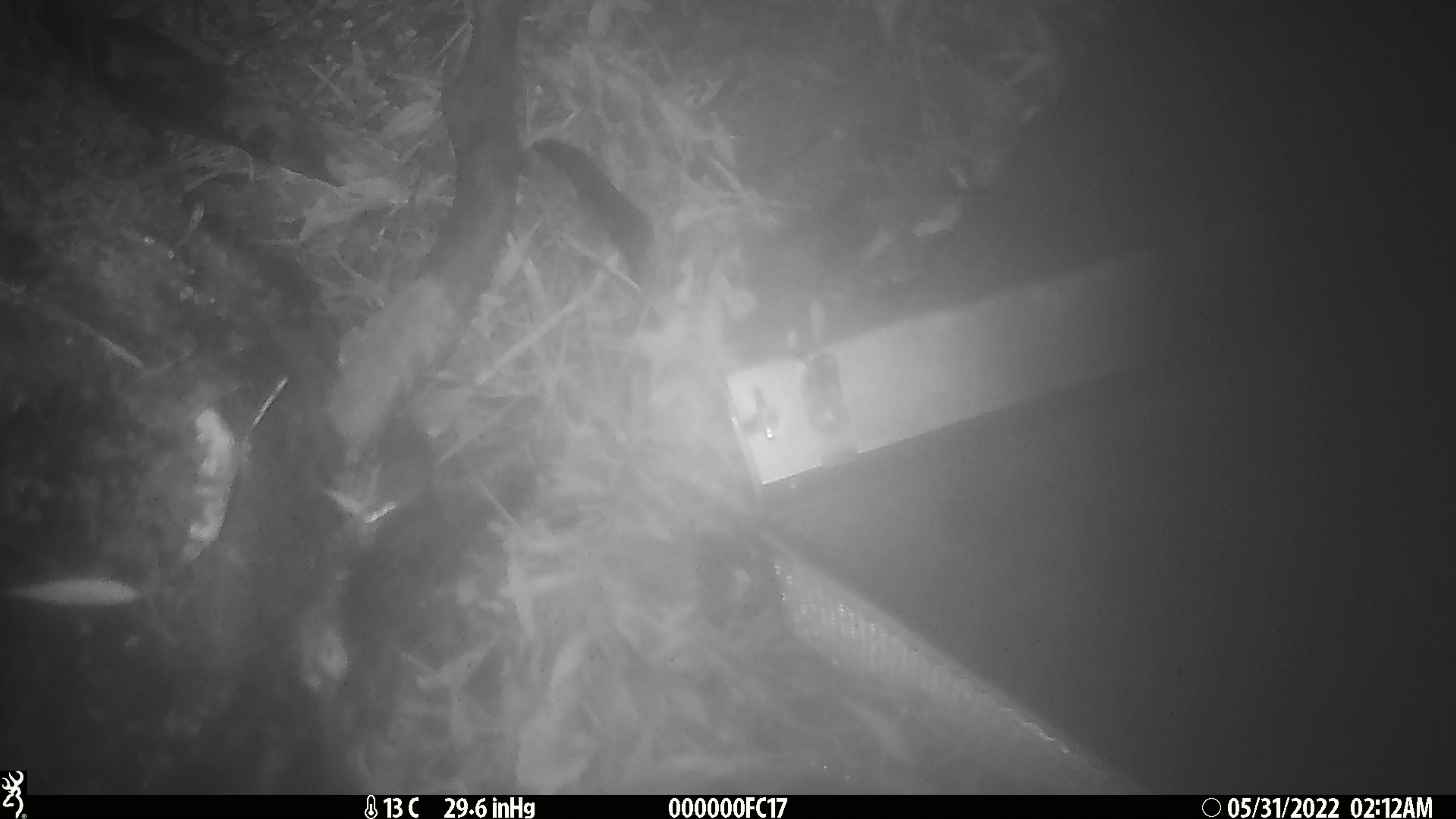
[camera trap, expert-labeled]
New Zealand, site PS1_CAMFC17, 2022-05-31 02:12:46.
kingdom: Animalia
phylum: Chordata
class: Mammalia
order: Rodentia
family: Muridae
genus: Mus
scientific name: Mus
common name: mouse